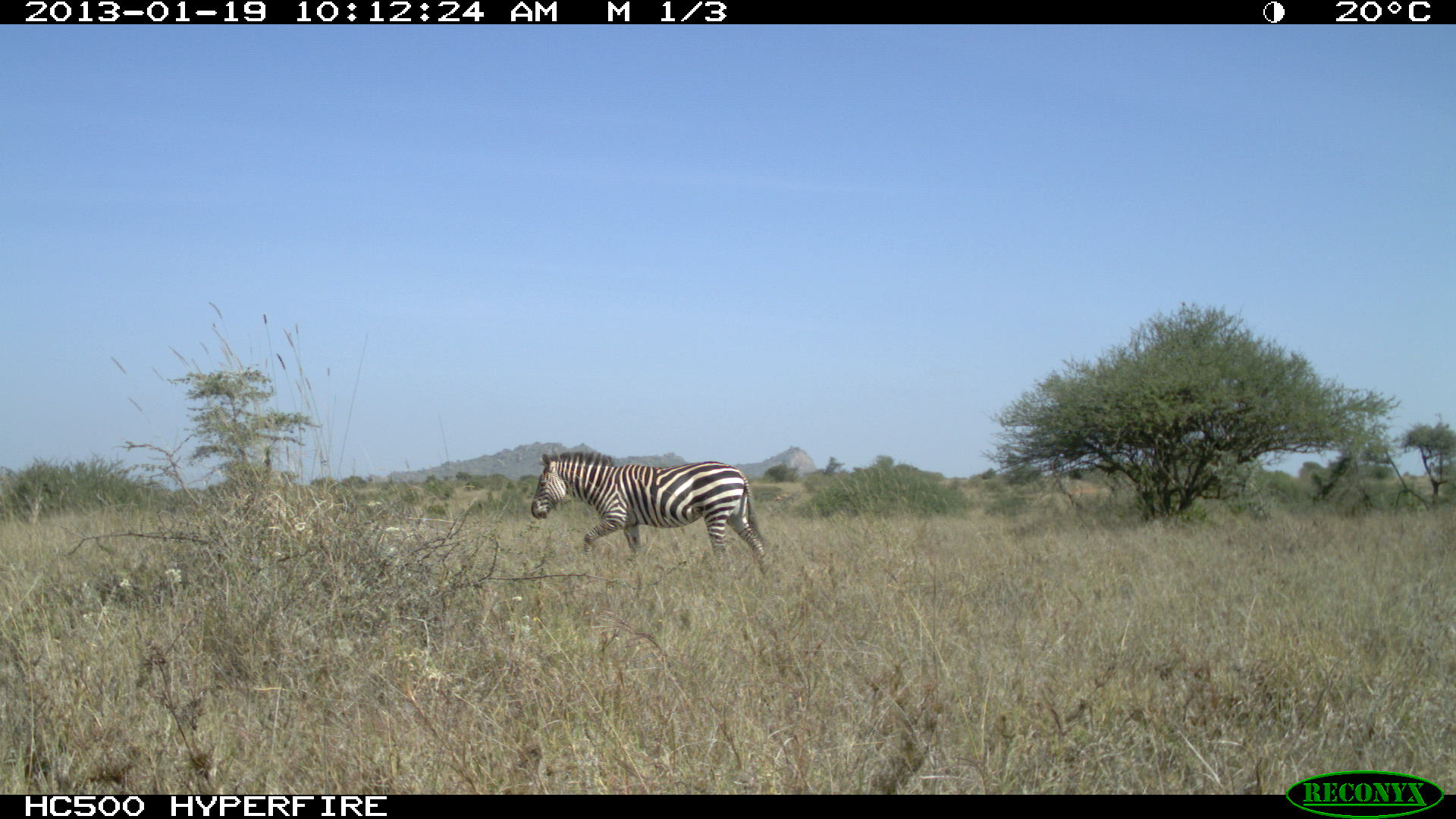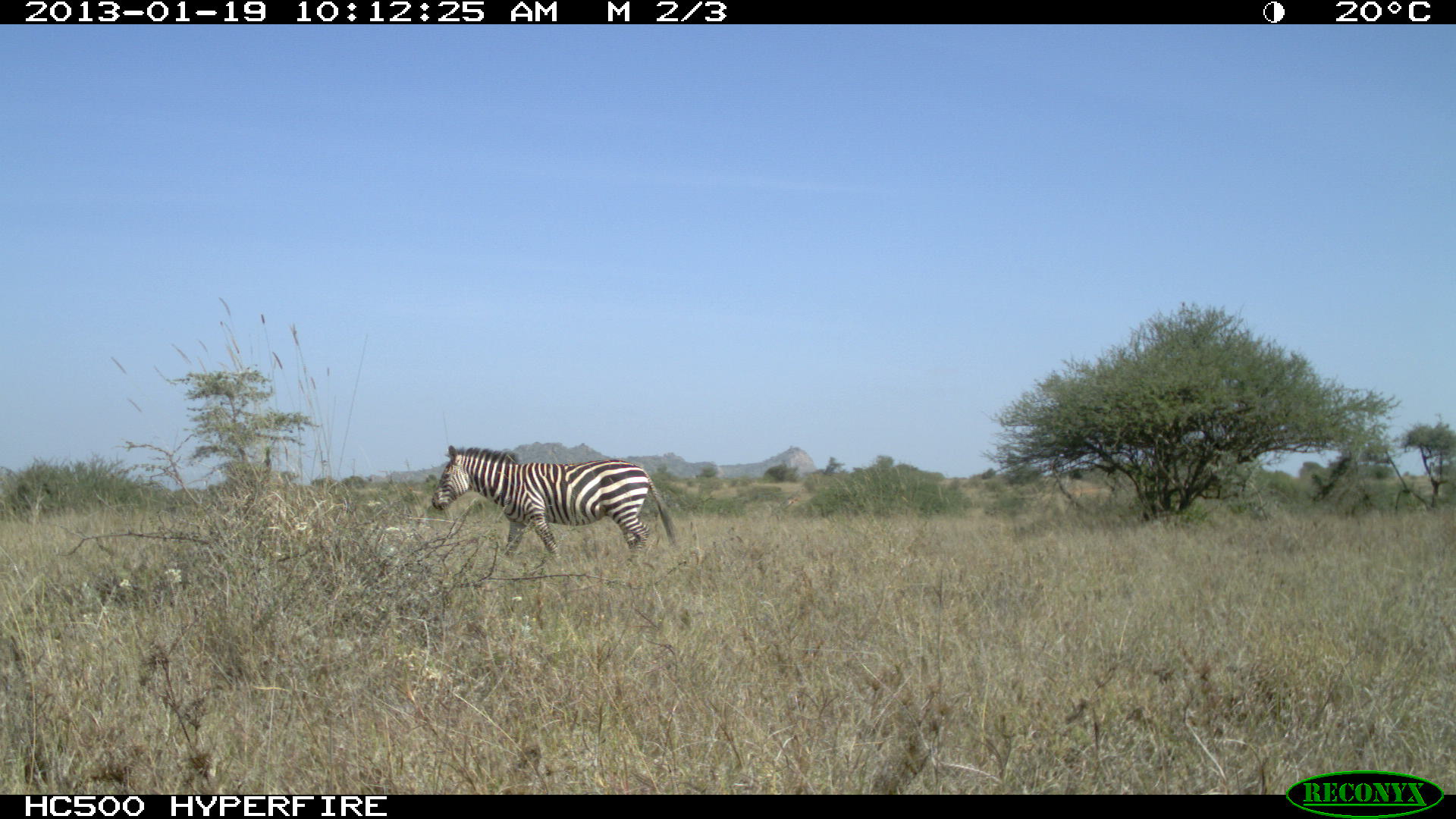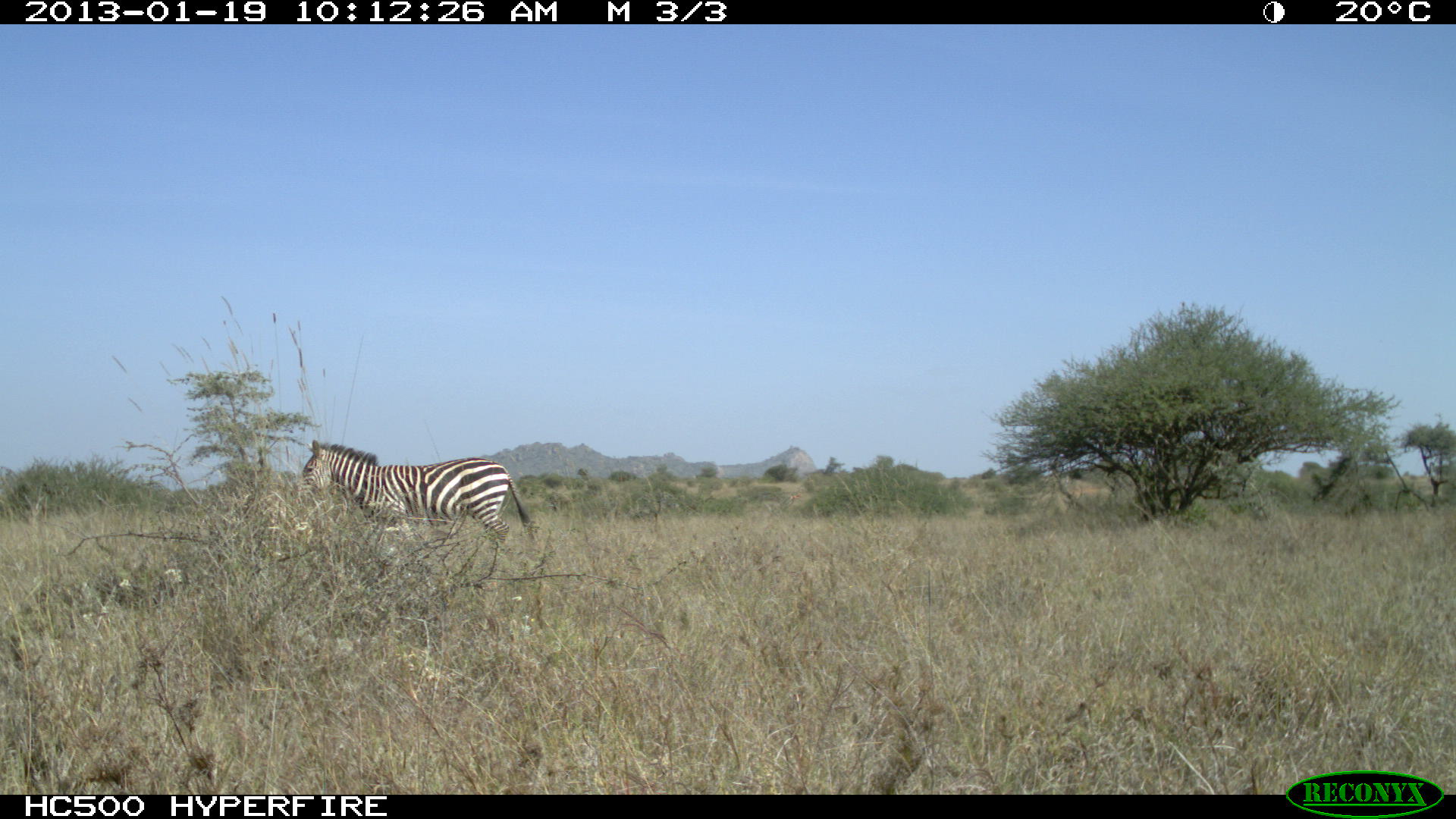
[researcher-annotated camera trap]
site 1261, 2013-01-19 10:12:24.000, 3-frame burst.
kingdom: Animalia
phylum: Chordata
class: Mammalia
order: Perissodactyla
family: Equidae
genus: Equus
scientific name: Equus quagga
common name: plains zebra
Equus quagga (plains zebra), count 1.